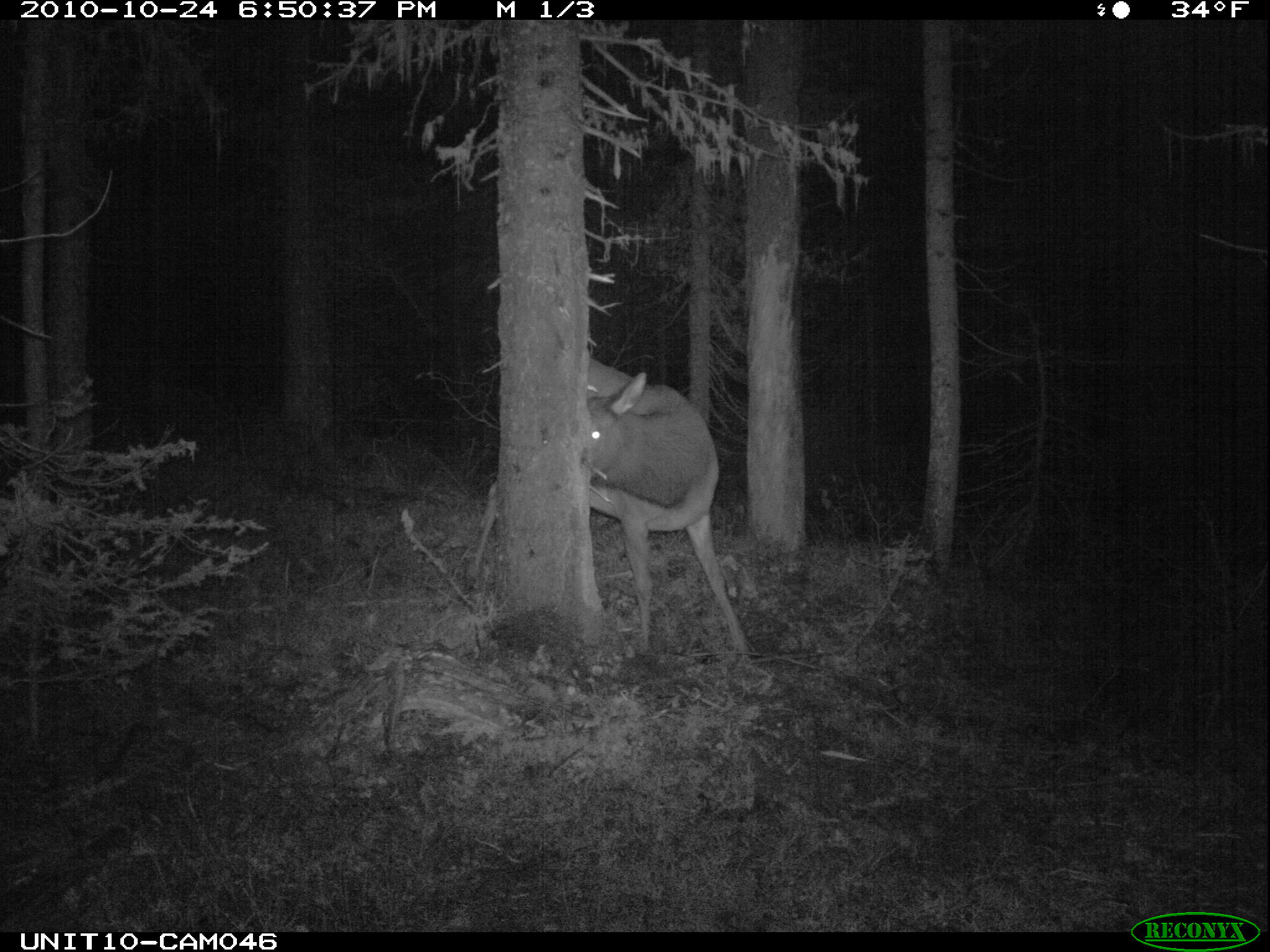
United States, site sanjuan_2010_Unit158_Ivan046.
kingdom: Animalia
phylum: Chordata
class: Mammalia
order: Artiodactyla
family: Cervidae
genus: Cervus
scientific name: Cervus elaphus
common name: red deer